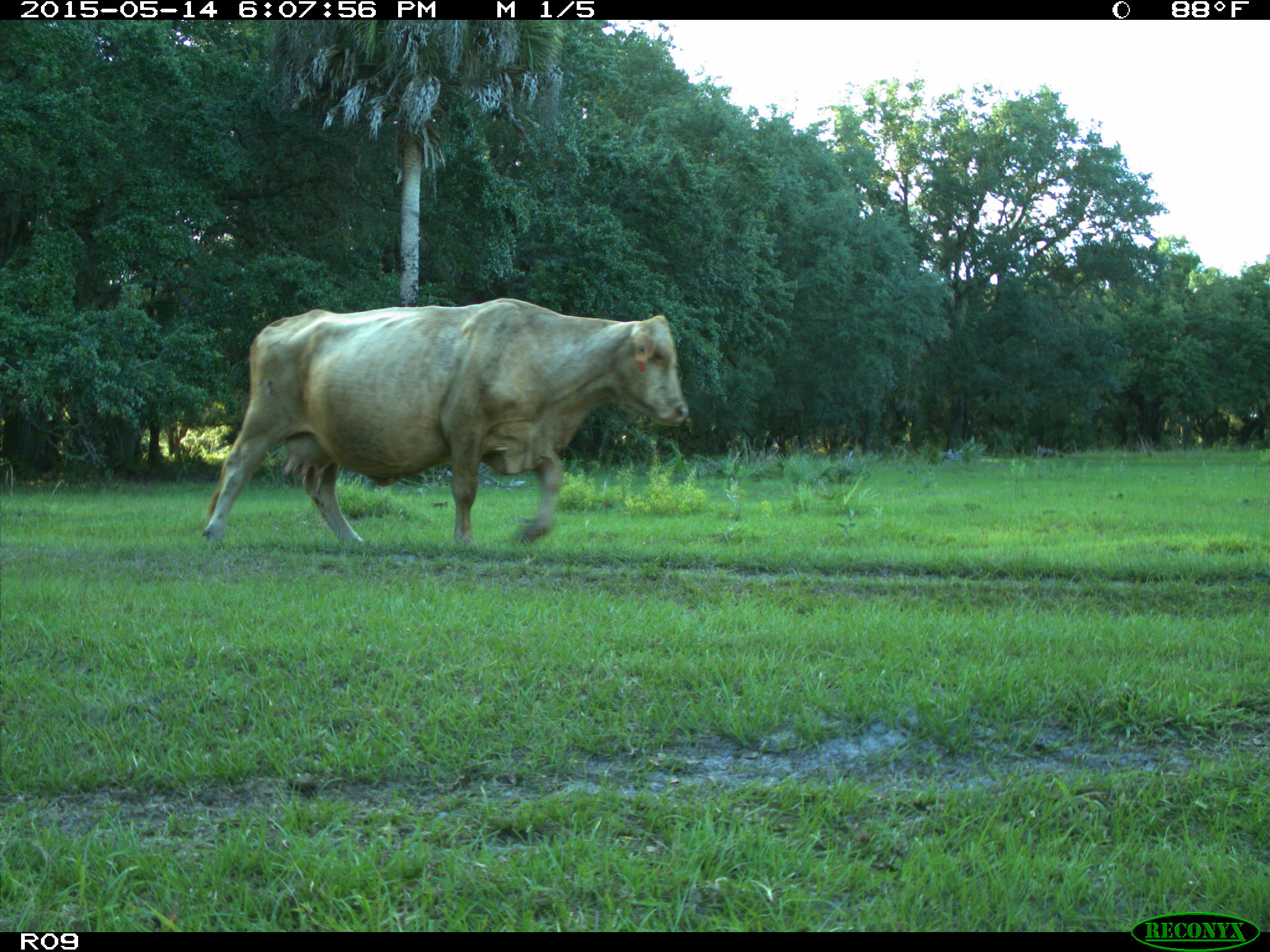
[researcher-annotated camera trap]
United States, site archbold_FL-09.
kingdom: Animalia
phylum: Chordata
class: Mammalia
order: Artiodactyla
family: Bovidae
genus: Bos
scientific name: Bos taurus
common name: domestic cow